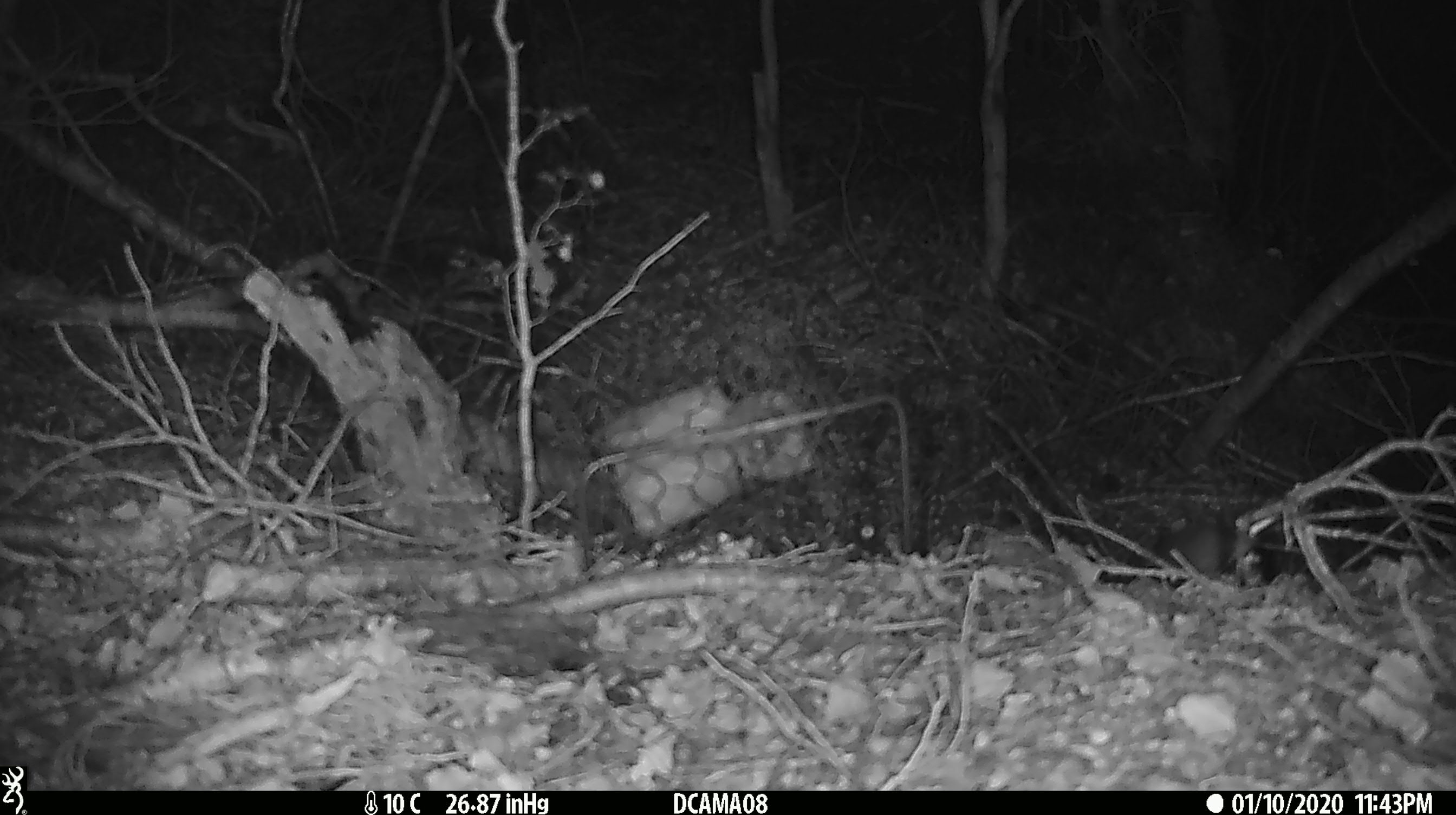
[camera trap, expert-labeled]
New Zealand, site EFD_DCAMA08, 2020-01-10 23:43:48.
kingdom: Animalia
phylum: Chordata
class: Mammalia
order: Rodentia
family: Muridae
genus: Mus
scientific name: Mus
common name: mouse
Mouse (Mus).